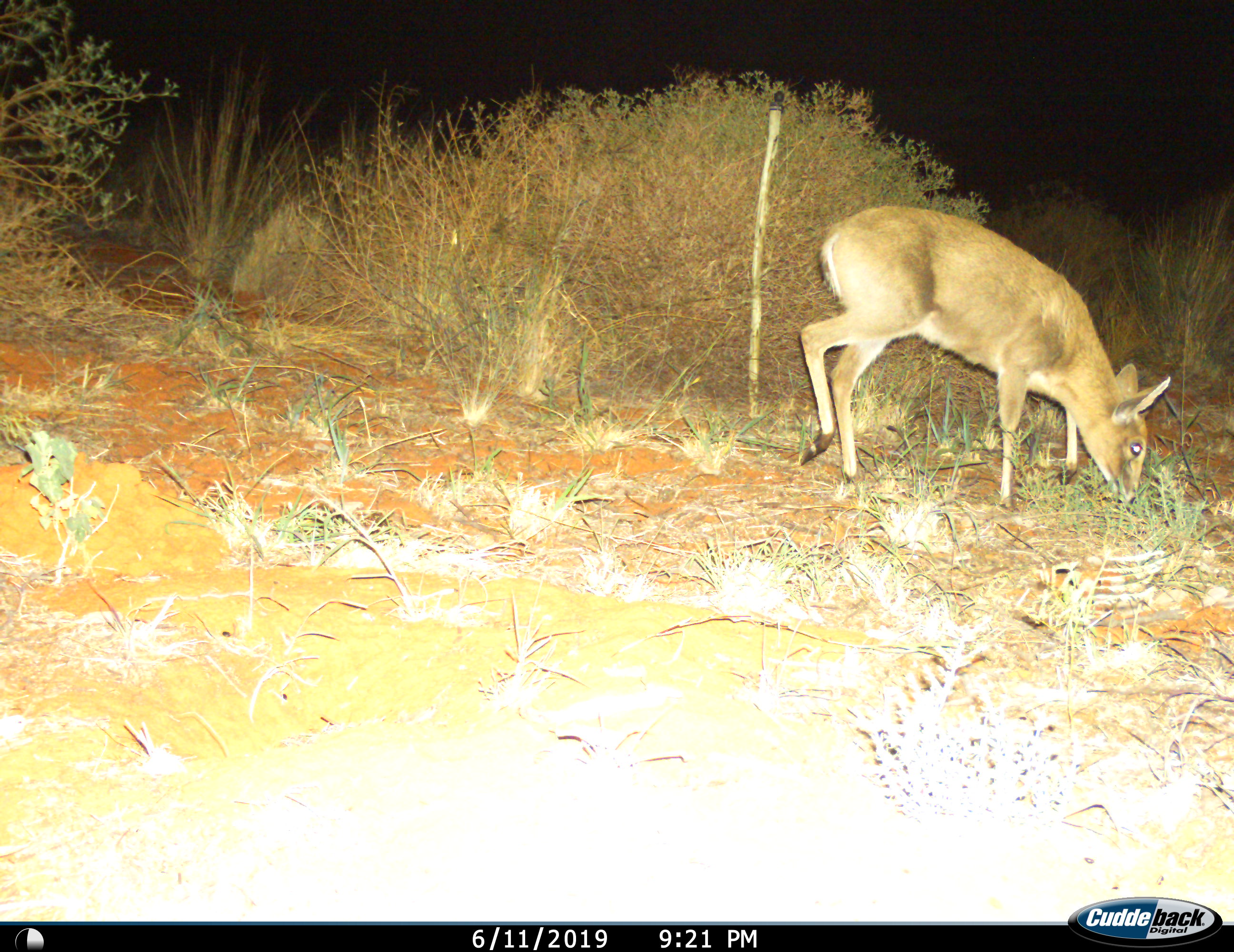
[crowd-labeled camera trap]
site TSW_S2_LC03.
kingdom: Animalia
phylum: Chordata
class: Mammalia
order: Artiodactyla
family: Bovidae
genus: Sylvicapra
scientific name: Sylvicapra grimmia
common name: common duiker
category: duikercommongrey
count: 1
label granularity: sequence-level